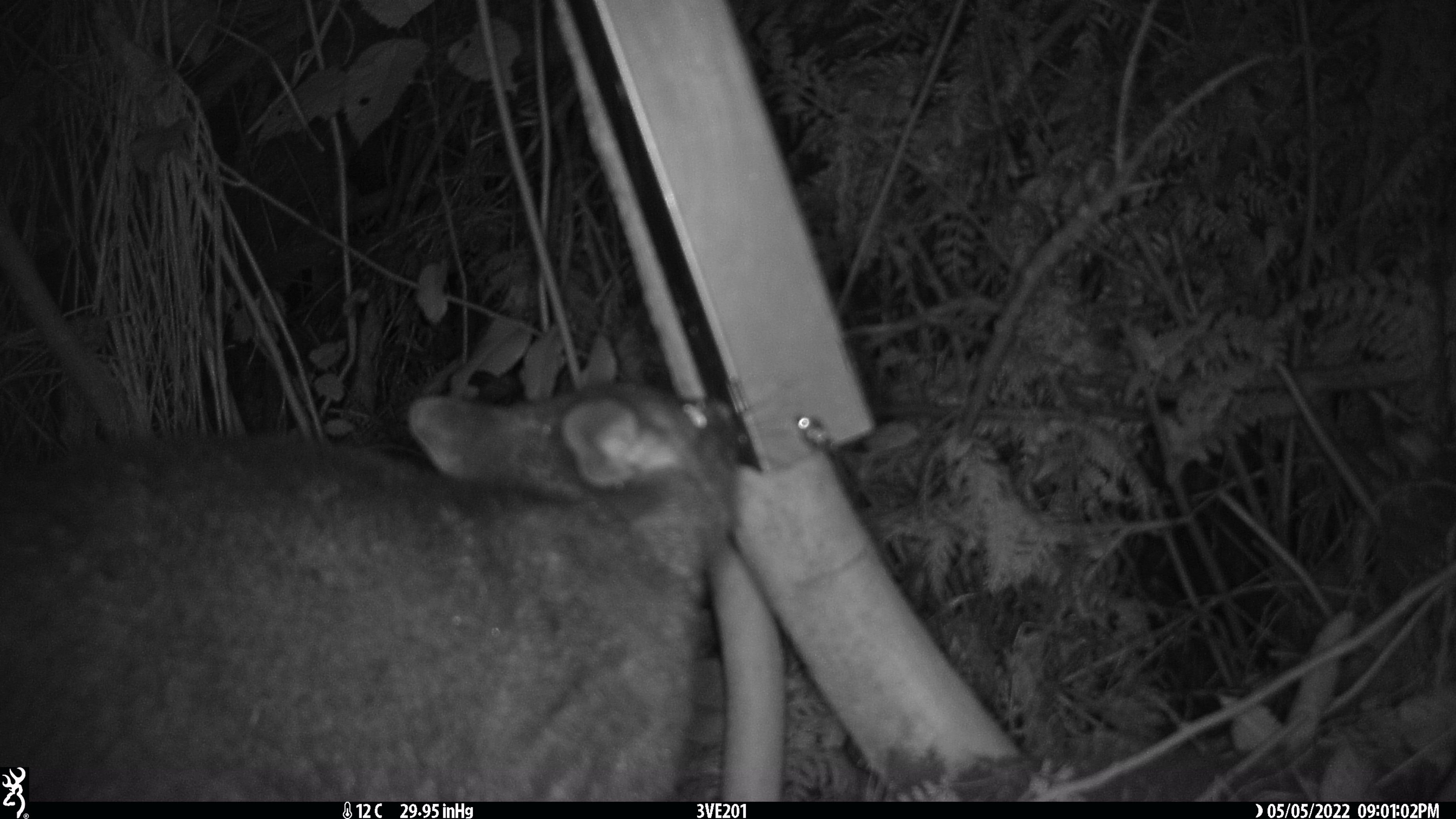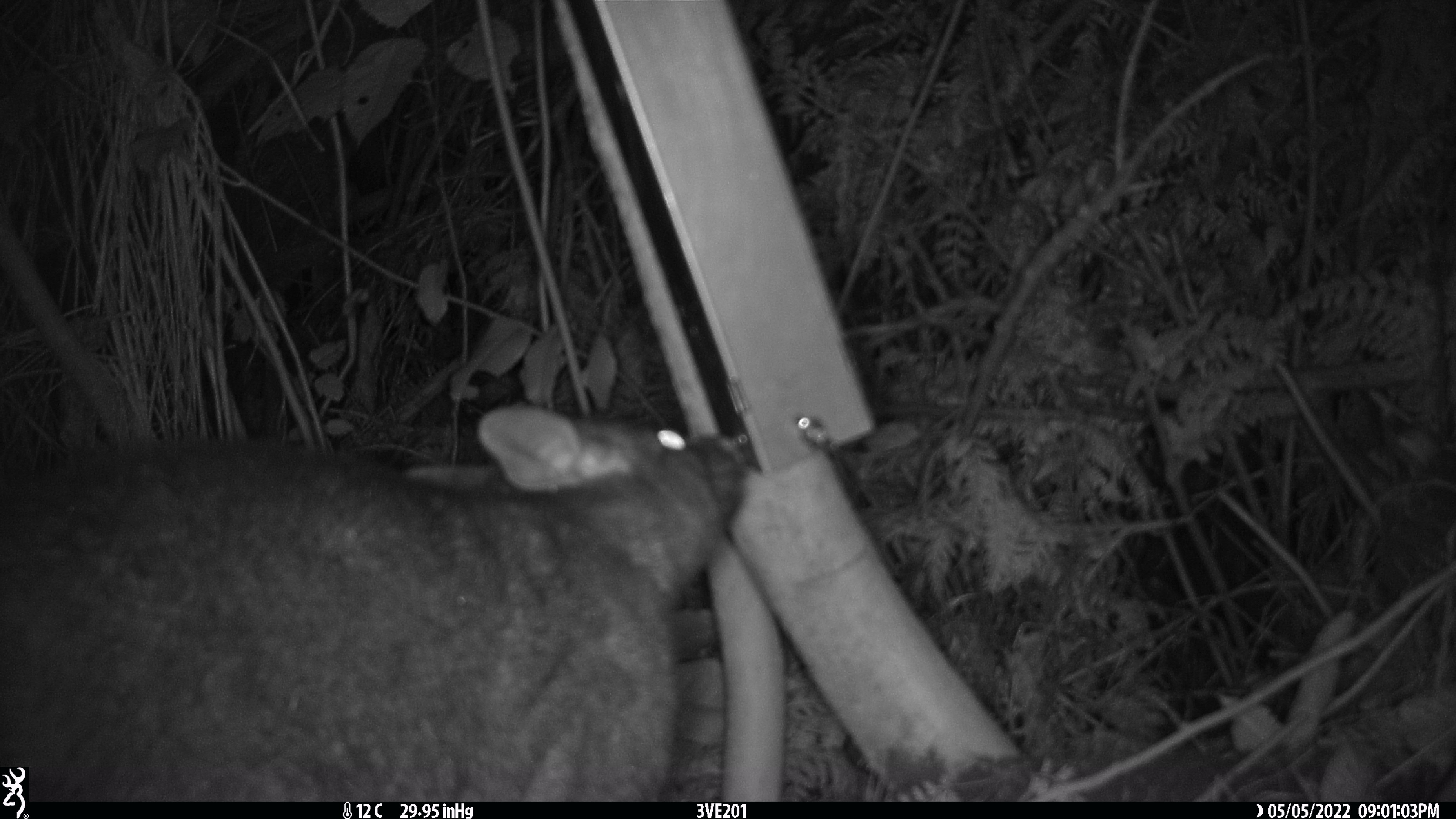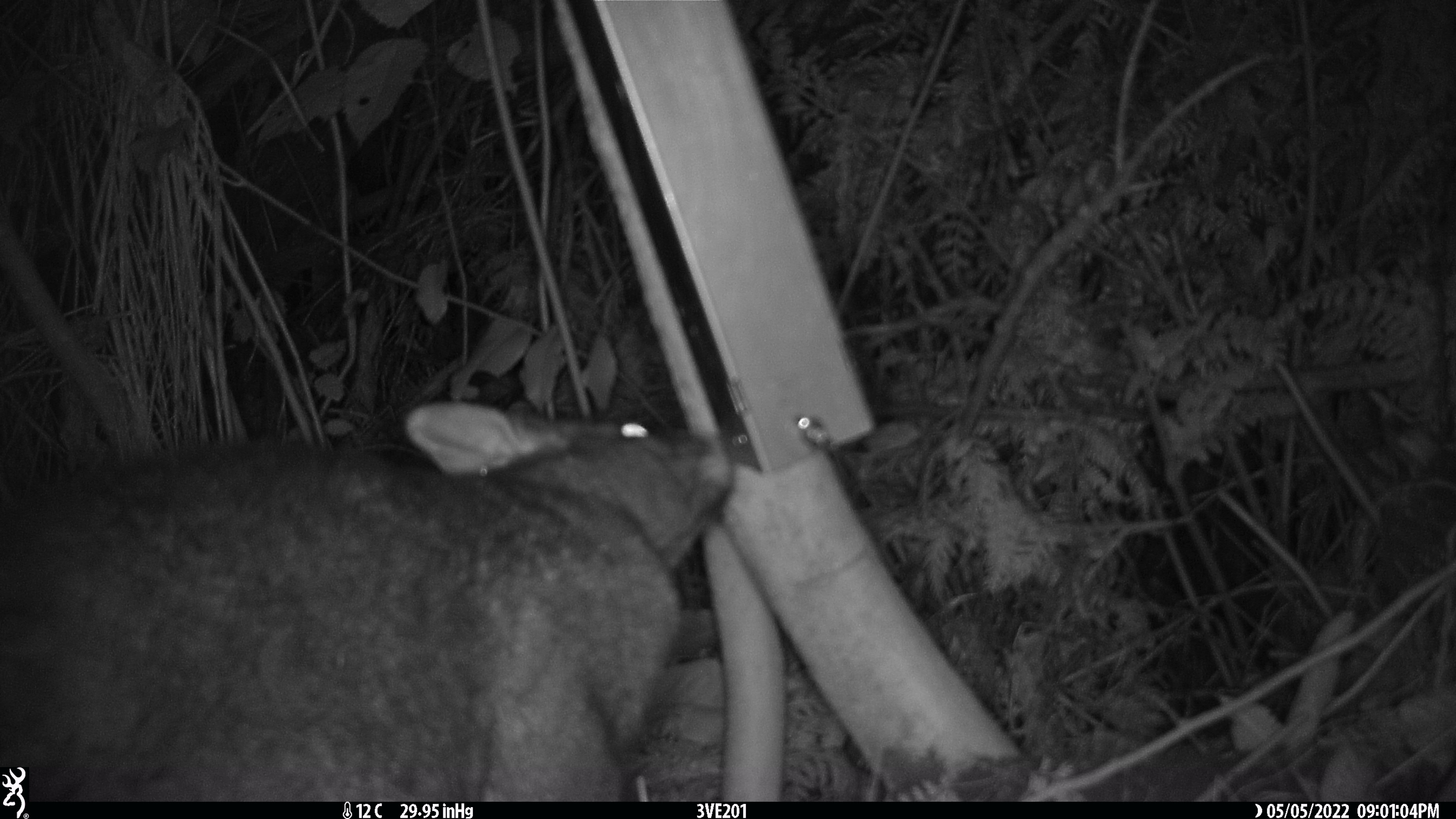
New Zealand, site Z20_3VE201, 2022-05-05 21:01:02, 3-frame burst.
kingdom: Animalia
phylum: Chordata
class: Mammalia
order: Diprotodontia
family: Phalangeridae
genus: Trichosurus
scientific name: Trichosurus vulpecula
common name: common brushtail possum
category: possum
Possum (common brushtail possum) (Trichosurus vulpecula).